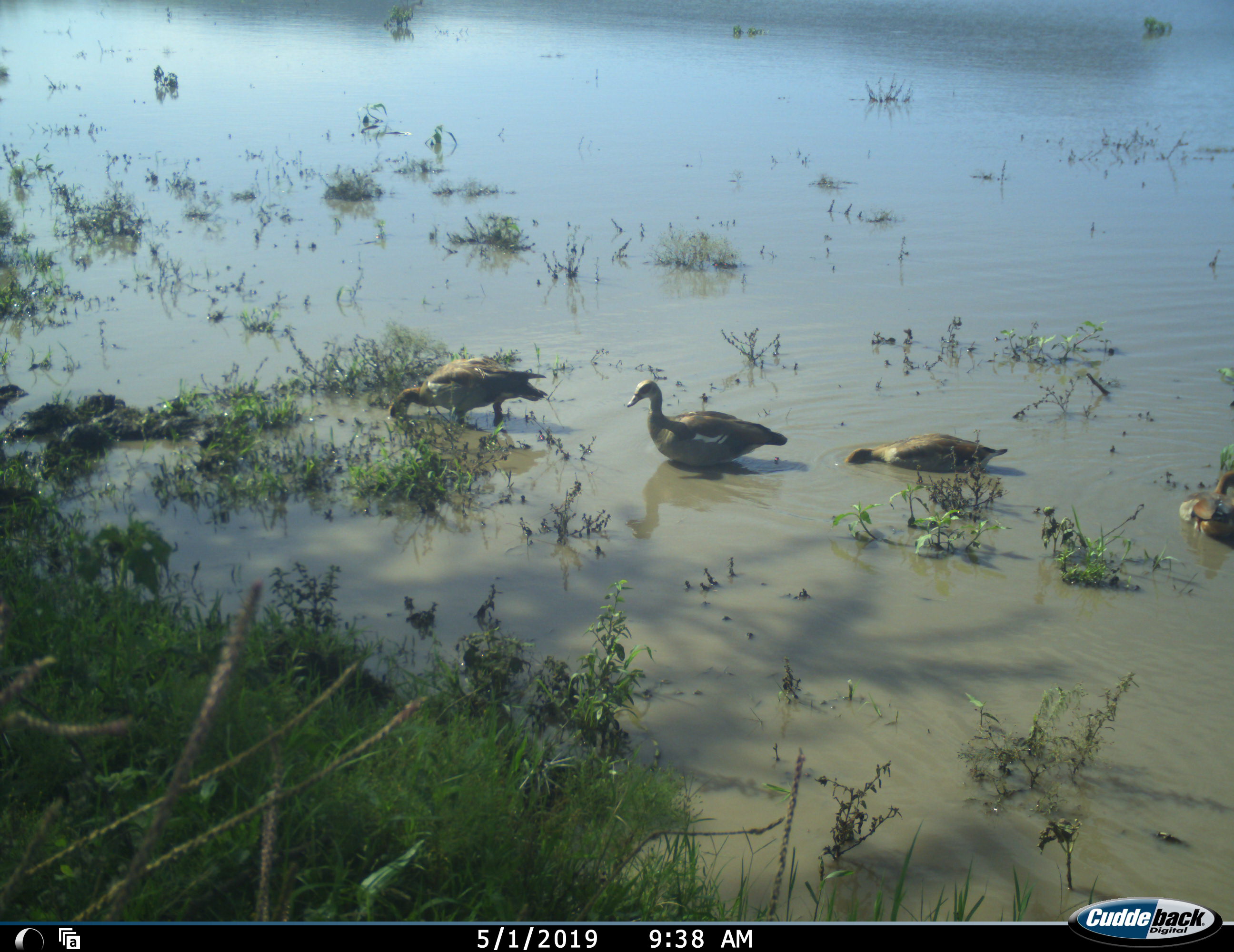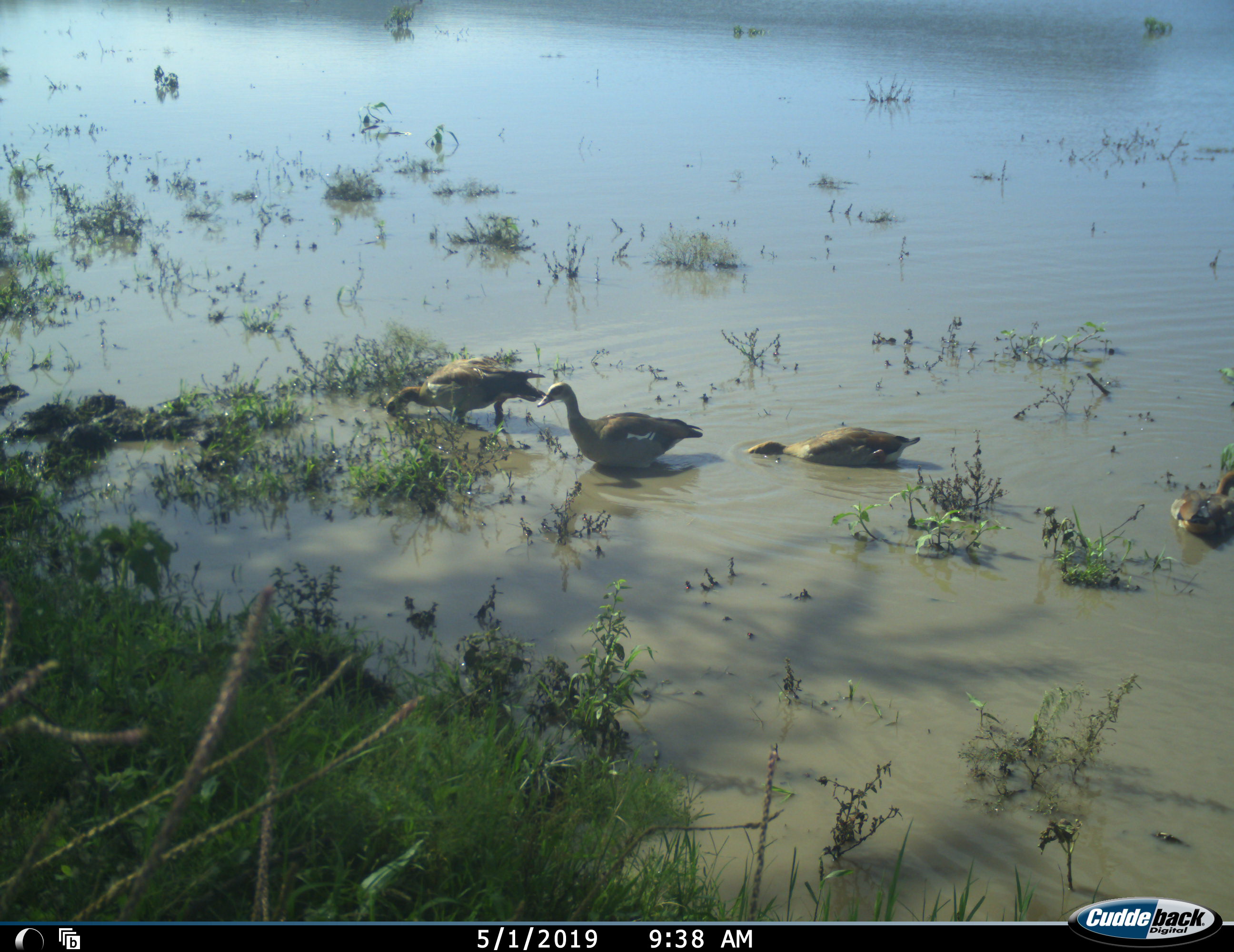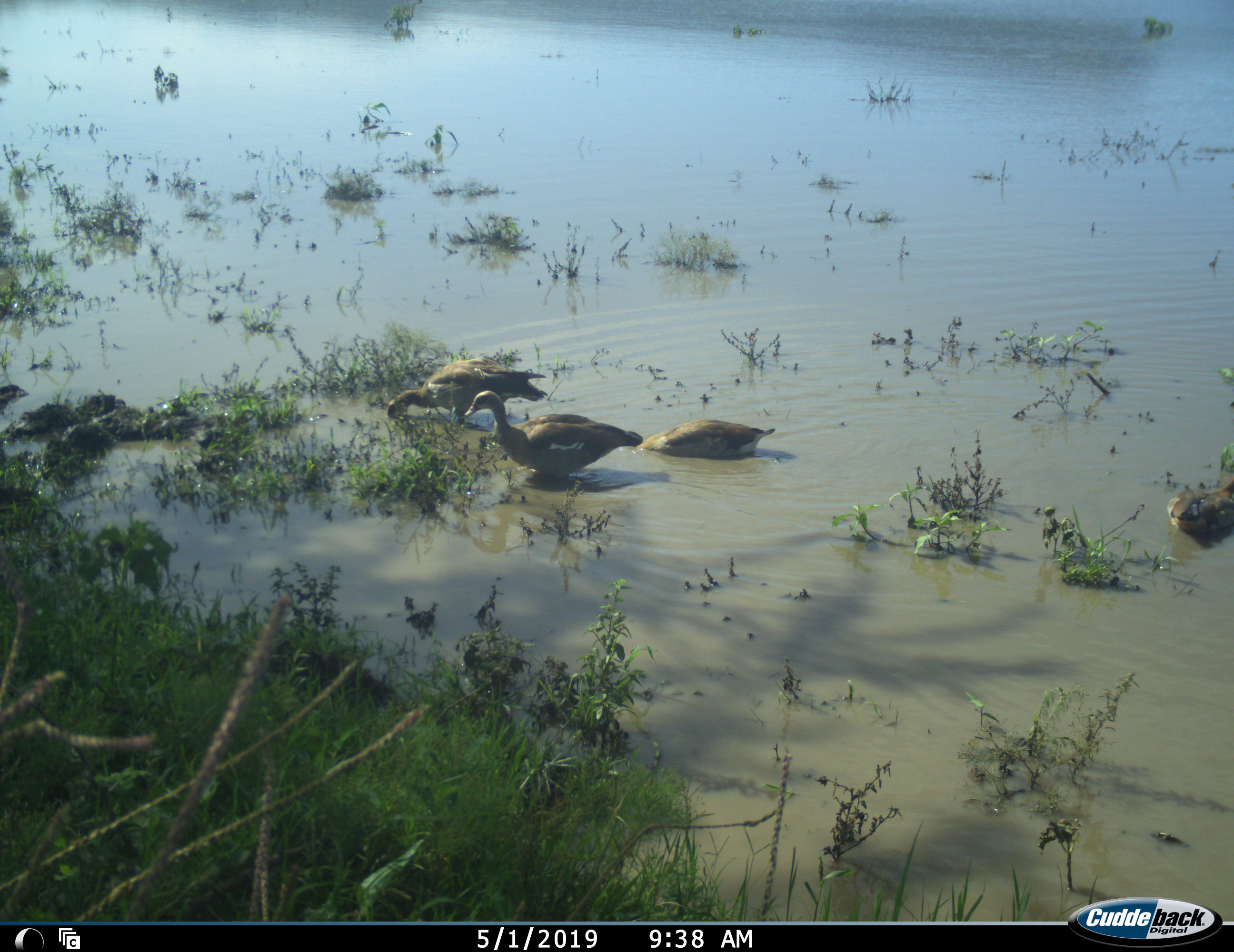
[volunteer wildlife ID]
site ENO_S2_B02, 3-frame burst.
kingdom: Animalia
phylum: Chordata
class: Aves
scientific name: Aves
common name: bird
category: birdother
Birdother (bird) (Aves), count 4. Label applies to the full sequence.